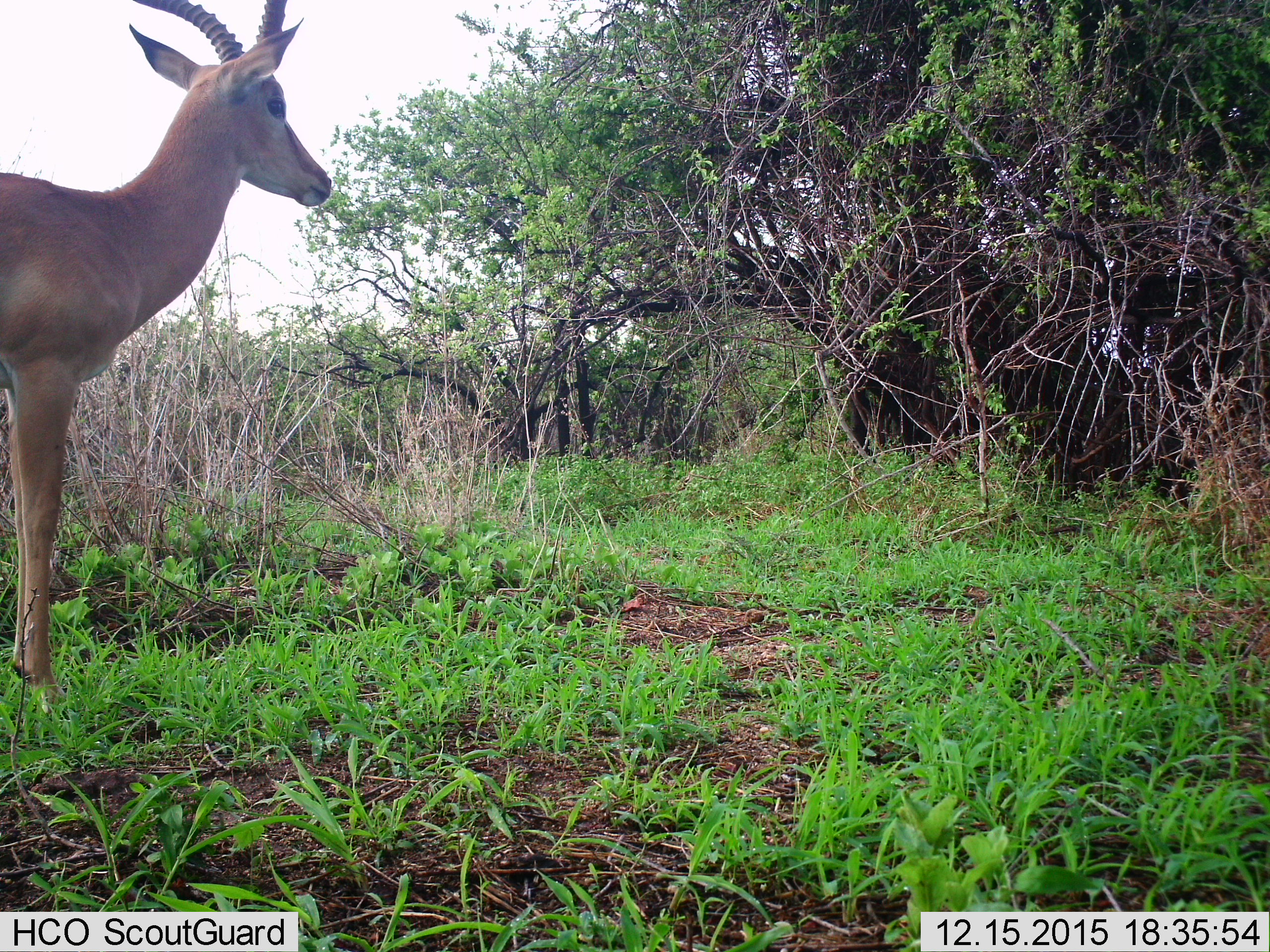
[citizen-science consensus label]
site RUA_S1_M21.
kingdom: Animalia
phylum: Chordata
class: Mammalia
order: Artiodactyla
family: Bovidae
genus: Aepyceros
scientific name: Aepyceros melampus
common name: impala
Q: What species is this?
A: Impala (Aepyceros melampus).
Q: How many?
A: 1.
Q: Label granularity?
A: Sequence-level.